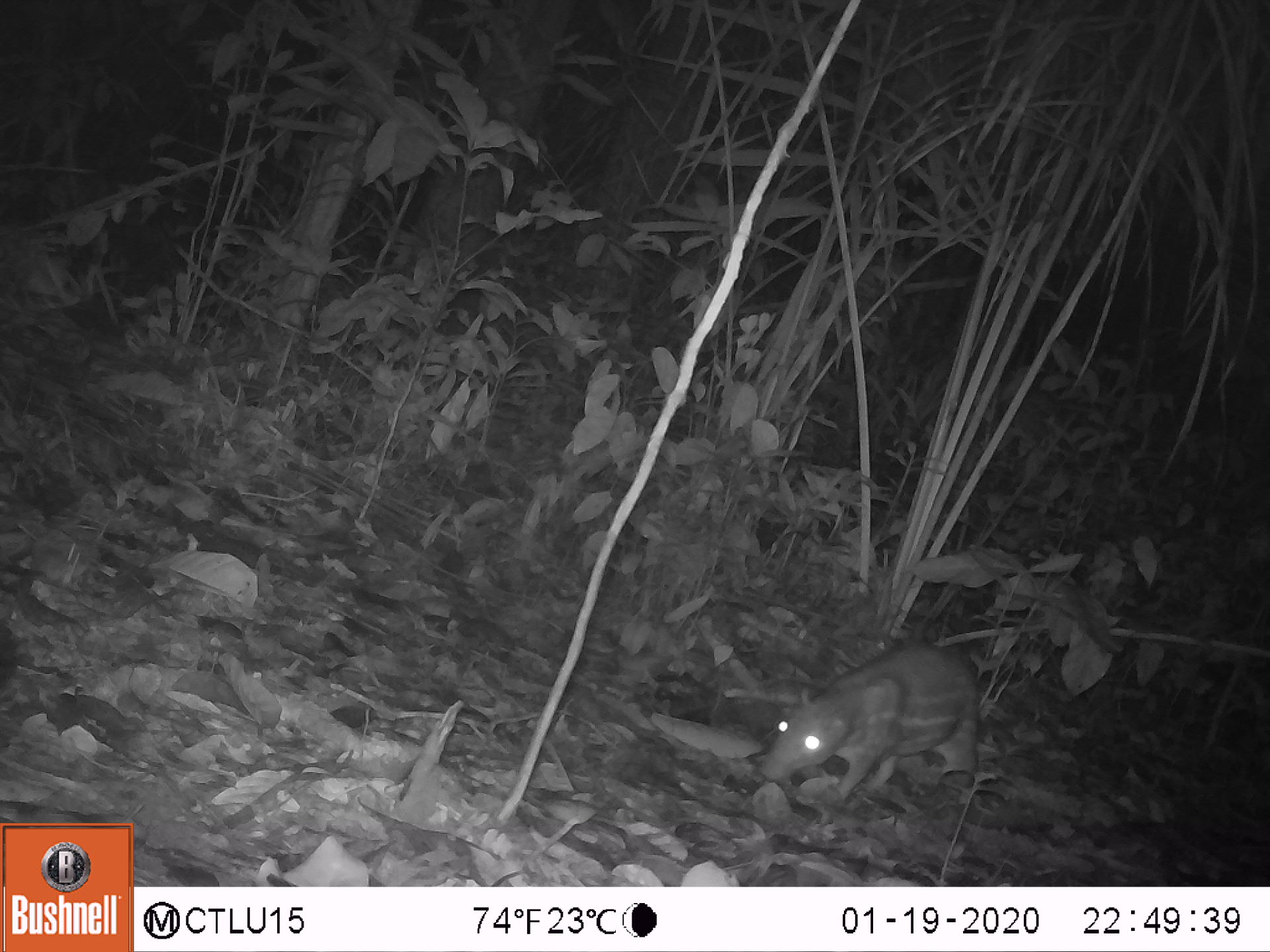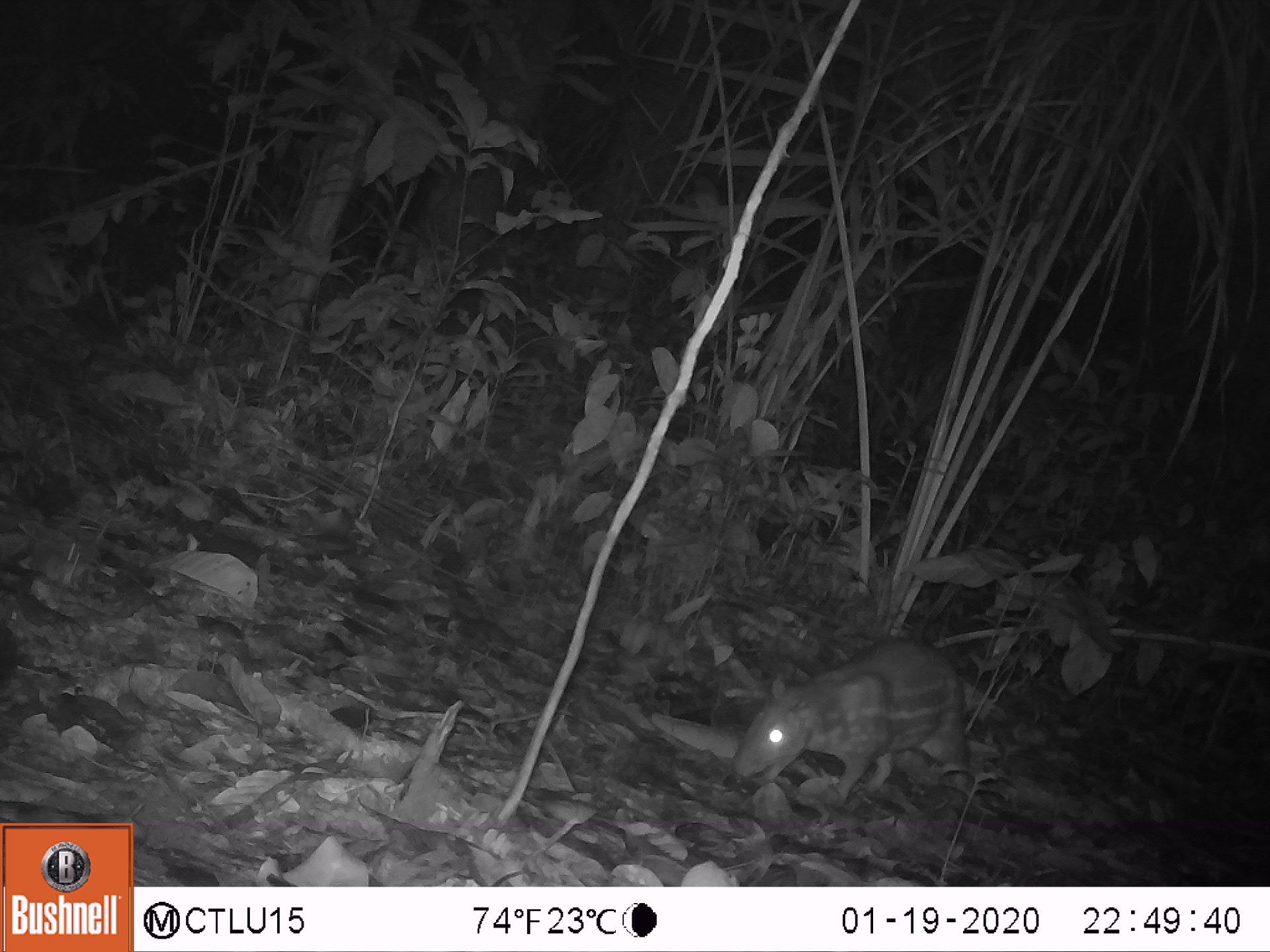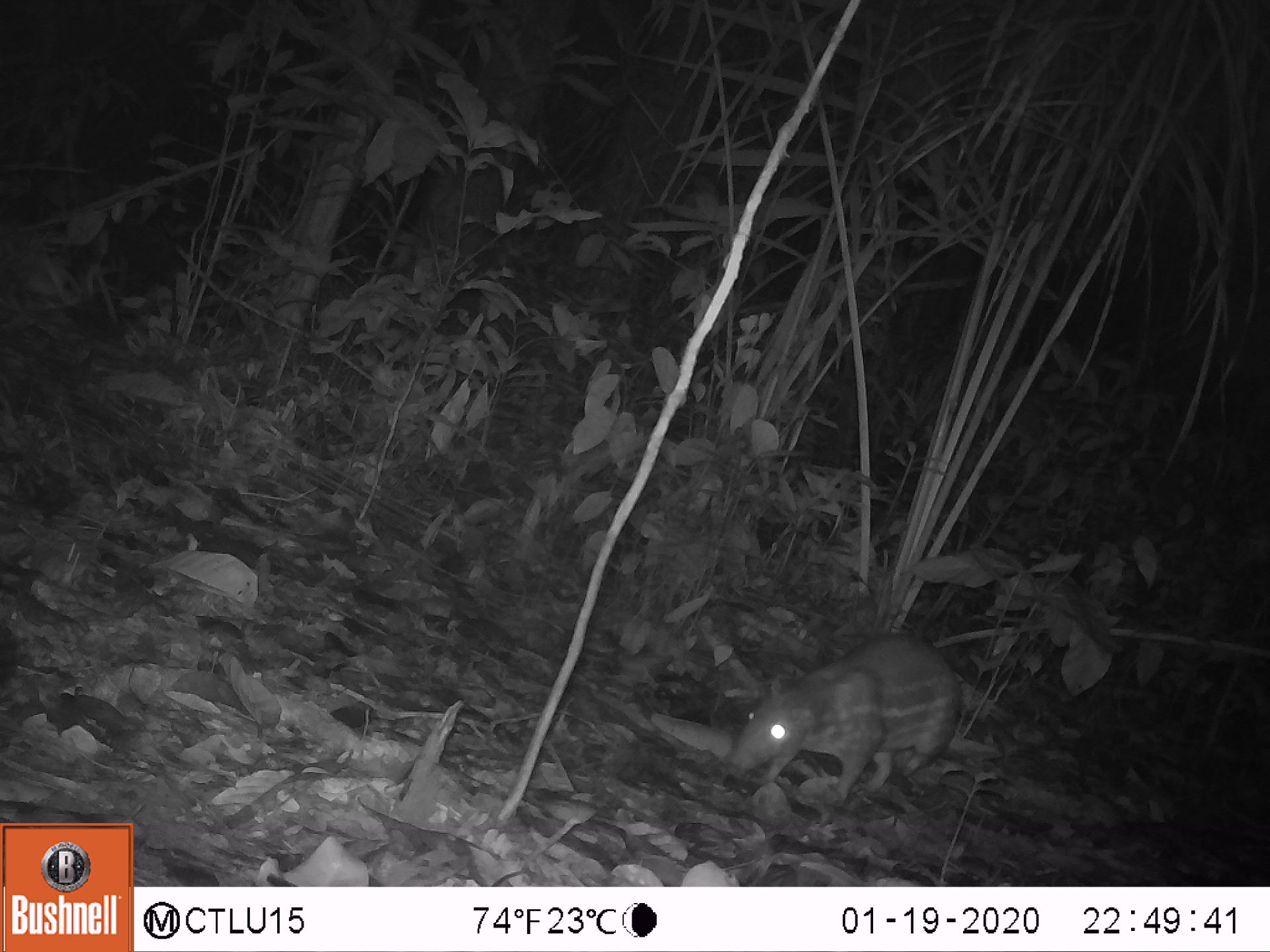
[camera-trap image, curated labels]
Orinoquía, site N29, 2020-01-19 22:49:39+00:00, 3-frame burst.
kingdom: Animalia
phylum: Chordata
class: Mammalia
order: Rodentia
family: Cuniculidae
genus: Cuniculus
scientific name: Cuniculus paca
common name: spotted paca